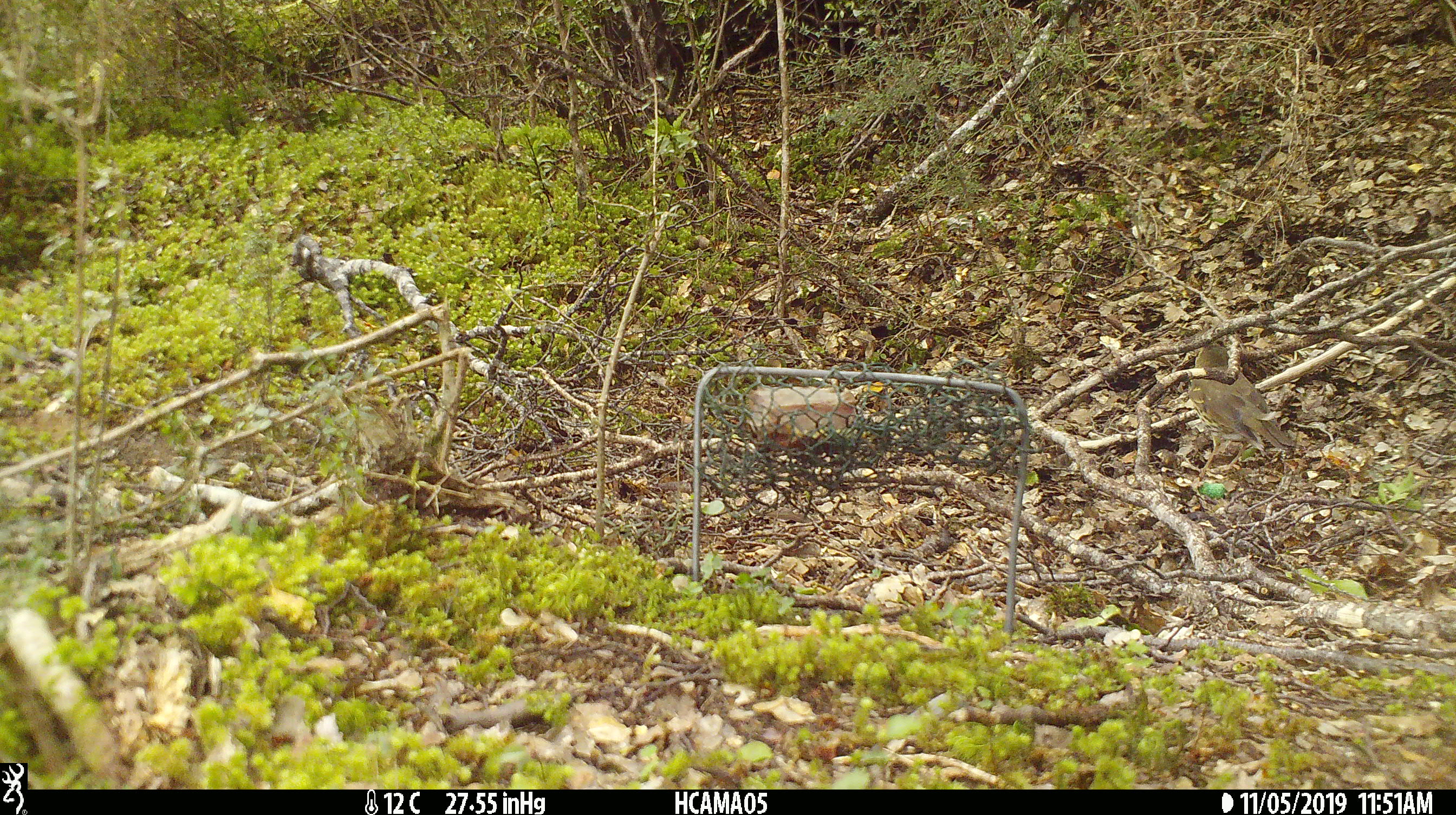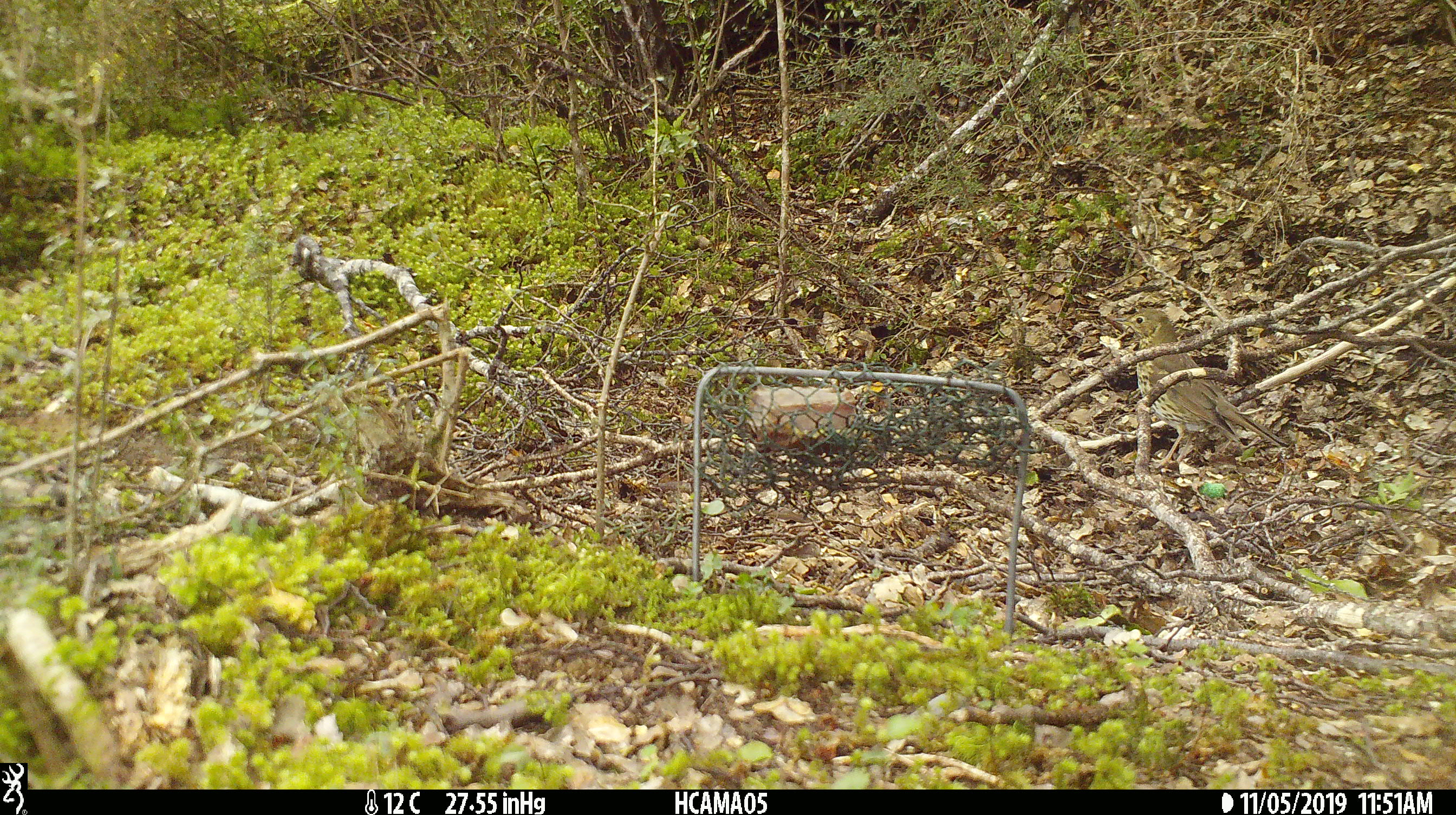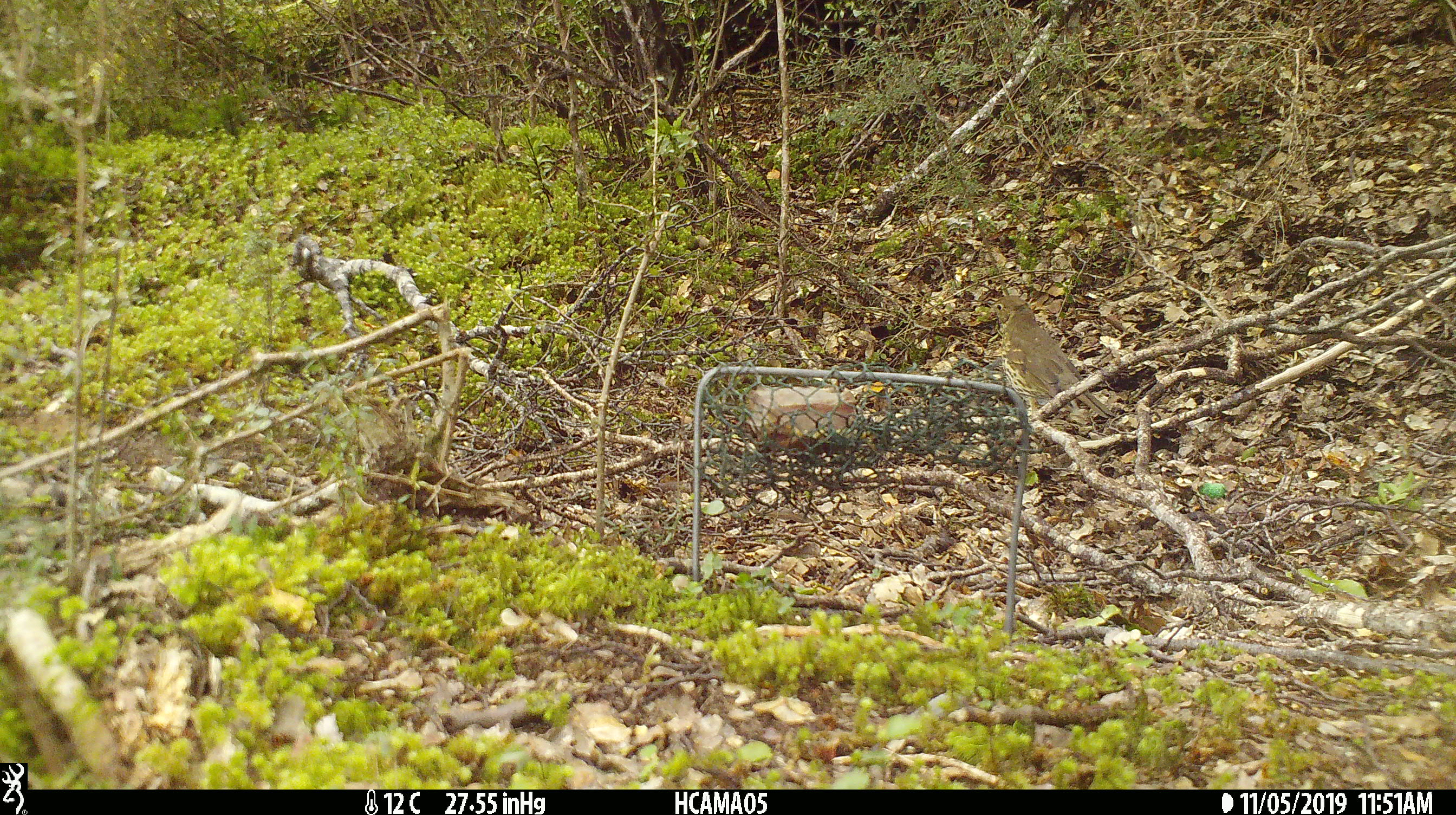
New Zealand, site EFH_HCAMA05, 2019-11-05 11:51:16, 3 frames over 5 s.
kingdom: Animalia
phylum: Chordata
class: Aves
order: Passeriformes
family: Turdidae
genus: Turdus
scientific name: Turdus philomelos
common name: song thrush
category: thrush